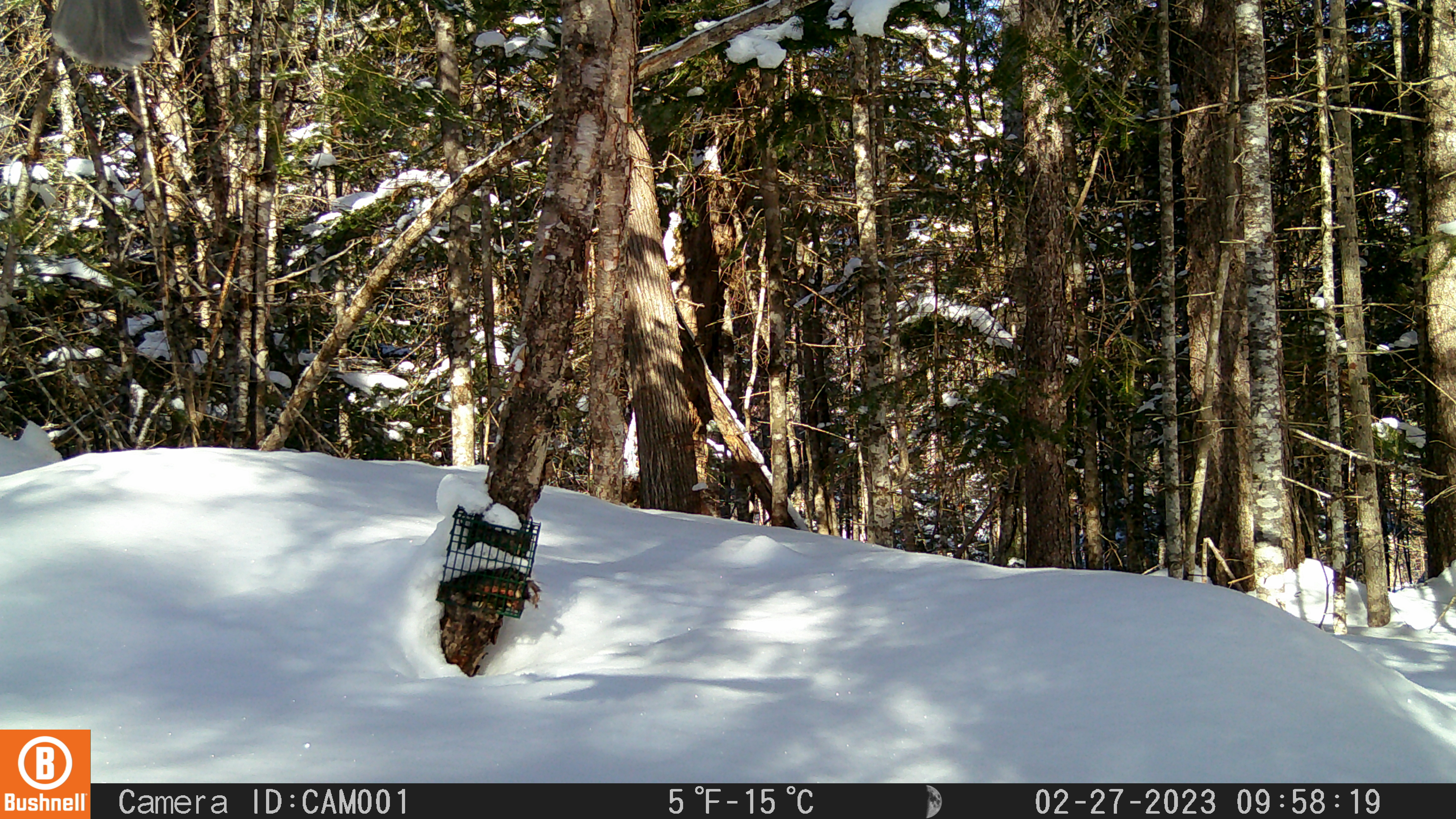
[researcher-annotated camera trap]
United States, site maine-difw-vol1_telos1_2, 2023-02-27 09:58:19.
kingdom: Animalia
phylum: Chordata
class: Aves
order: Passeriformes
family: Corvidae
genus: Perisoreus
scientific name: Perisoreus canadensis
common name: canada jay